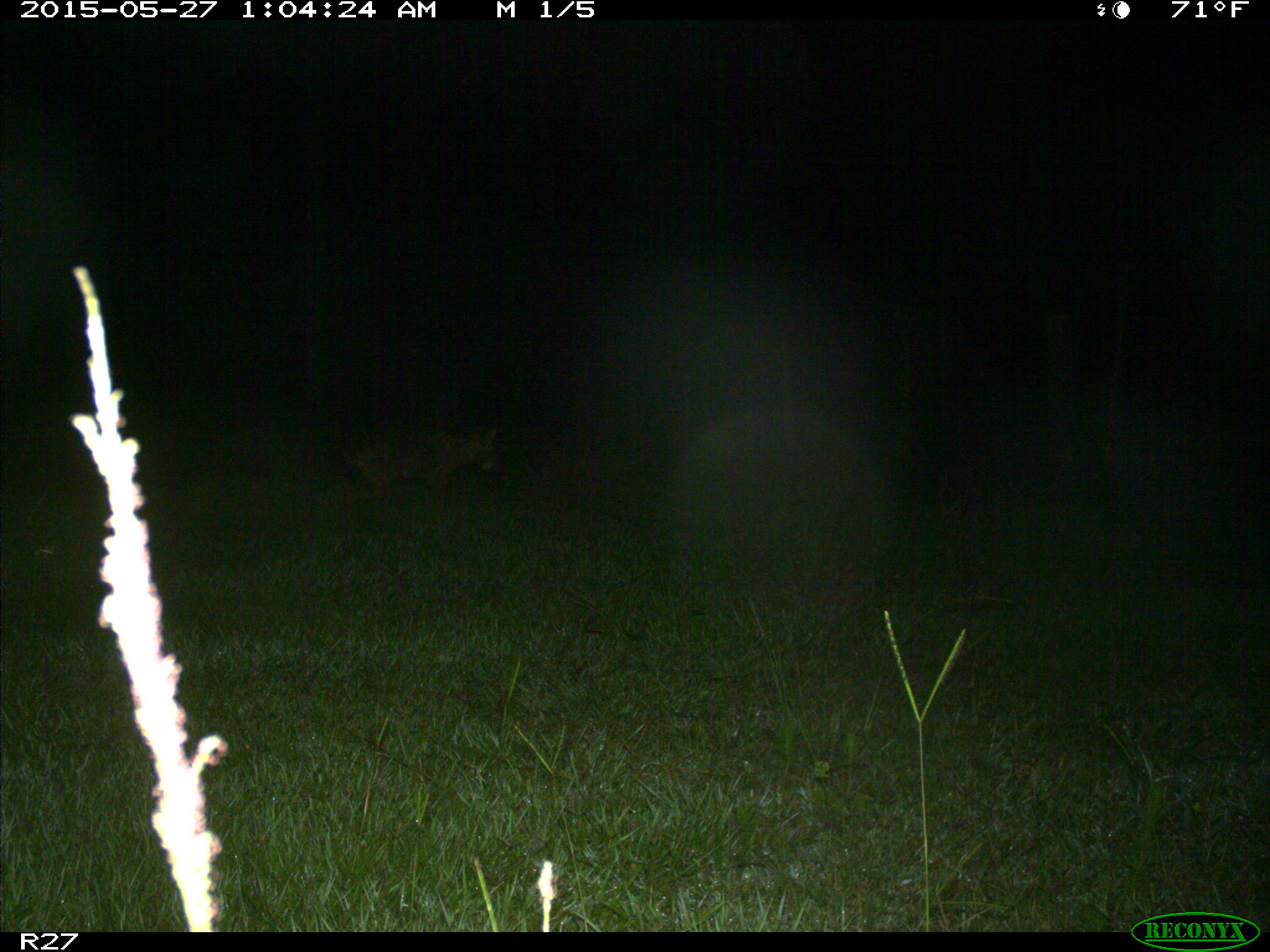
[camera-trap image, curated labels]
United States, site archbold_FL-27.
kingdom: Animalia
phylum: Chordata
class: Mammalia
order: Carnivora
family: Procyonidae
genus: Procyon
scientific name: Procyon lotor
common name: common raccoon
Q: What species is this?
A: Procyon lotor (common raccoon).